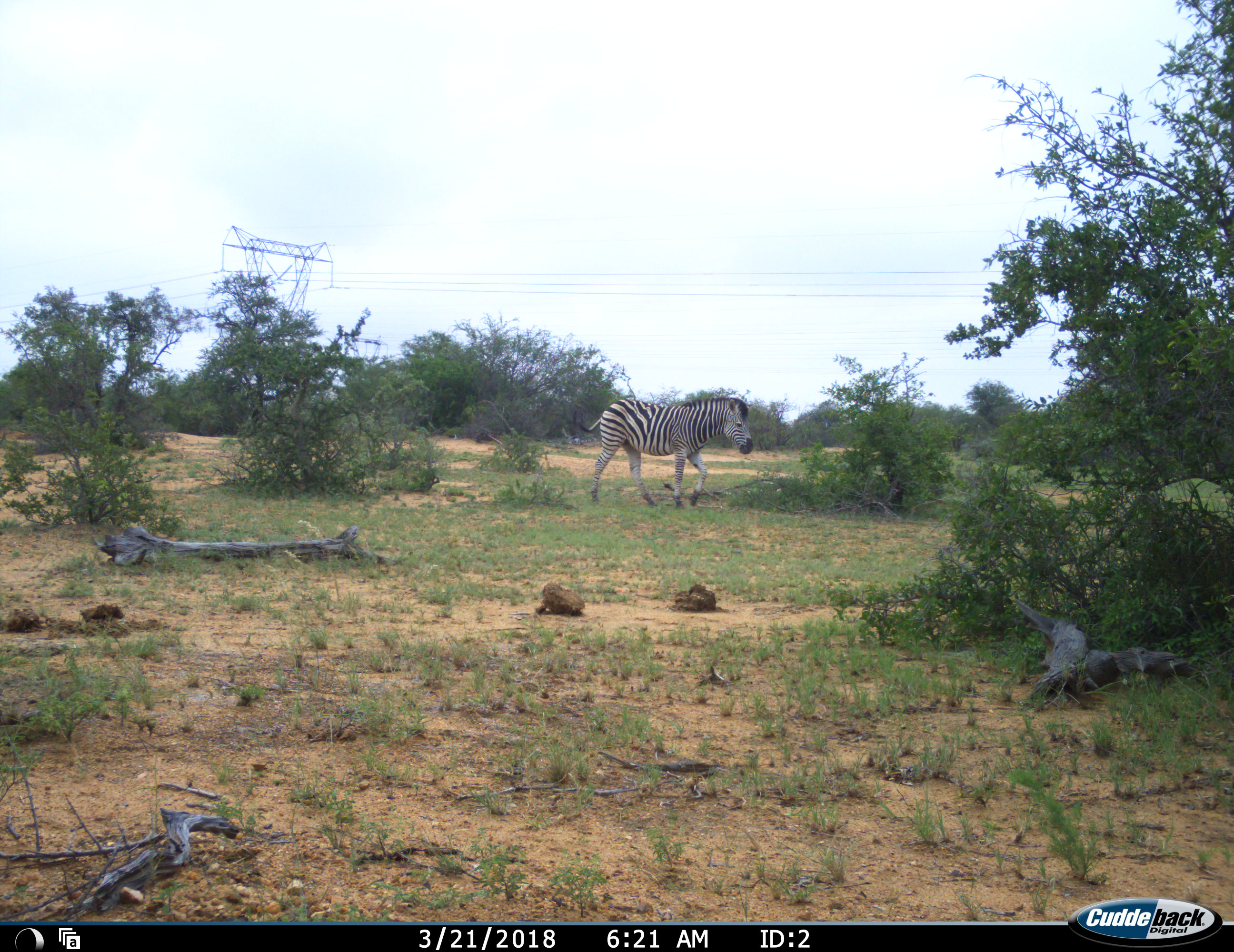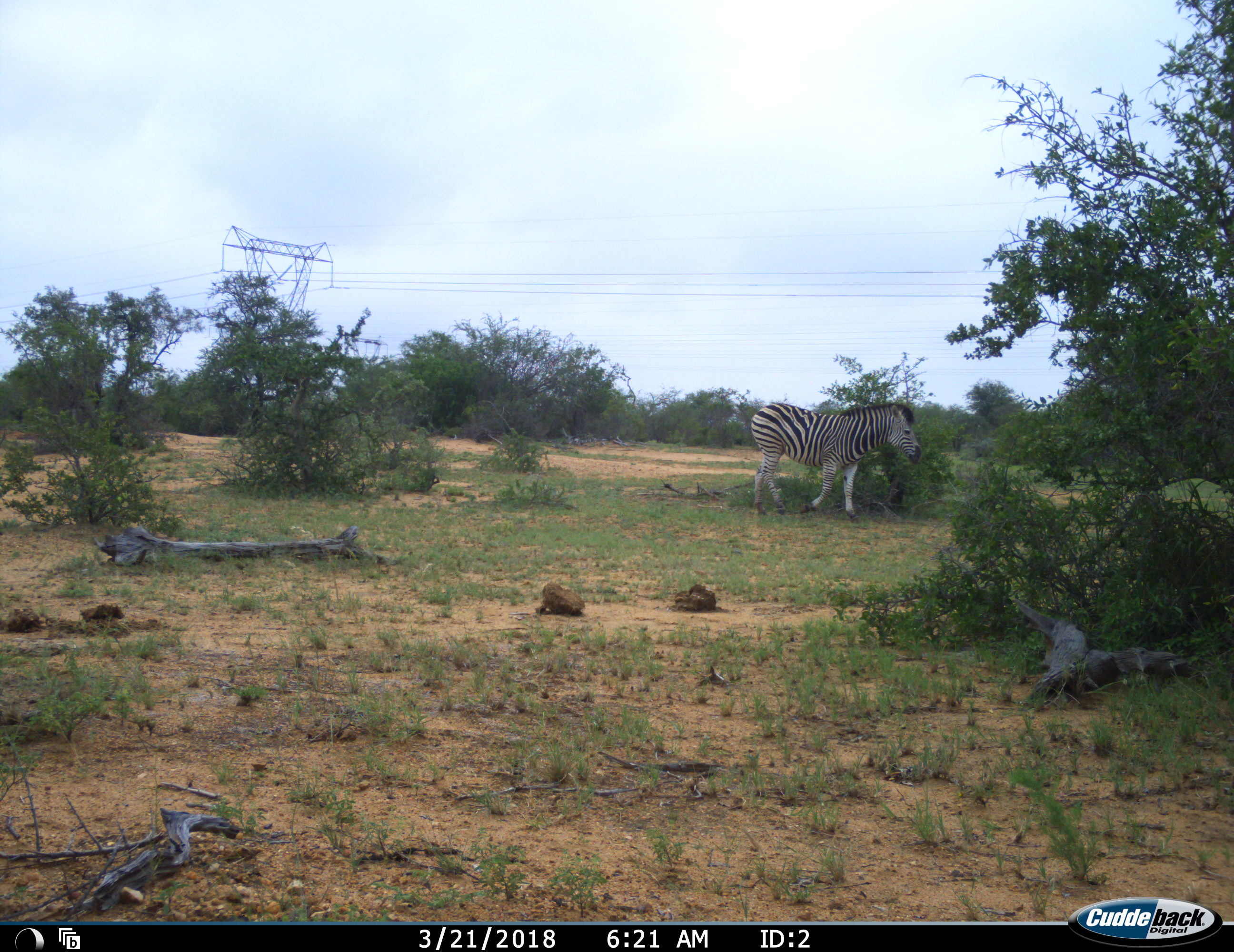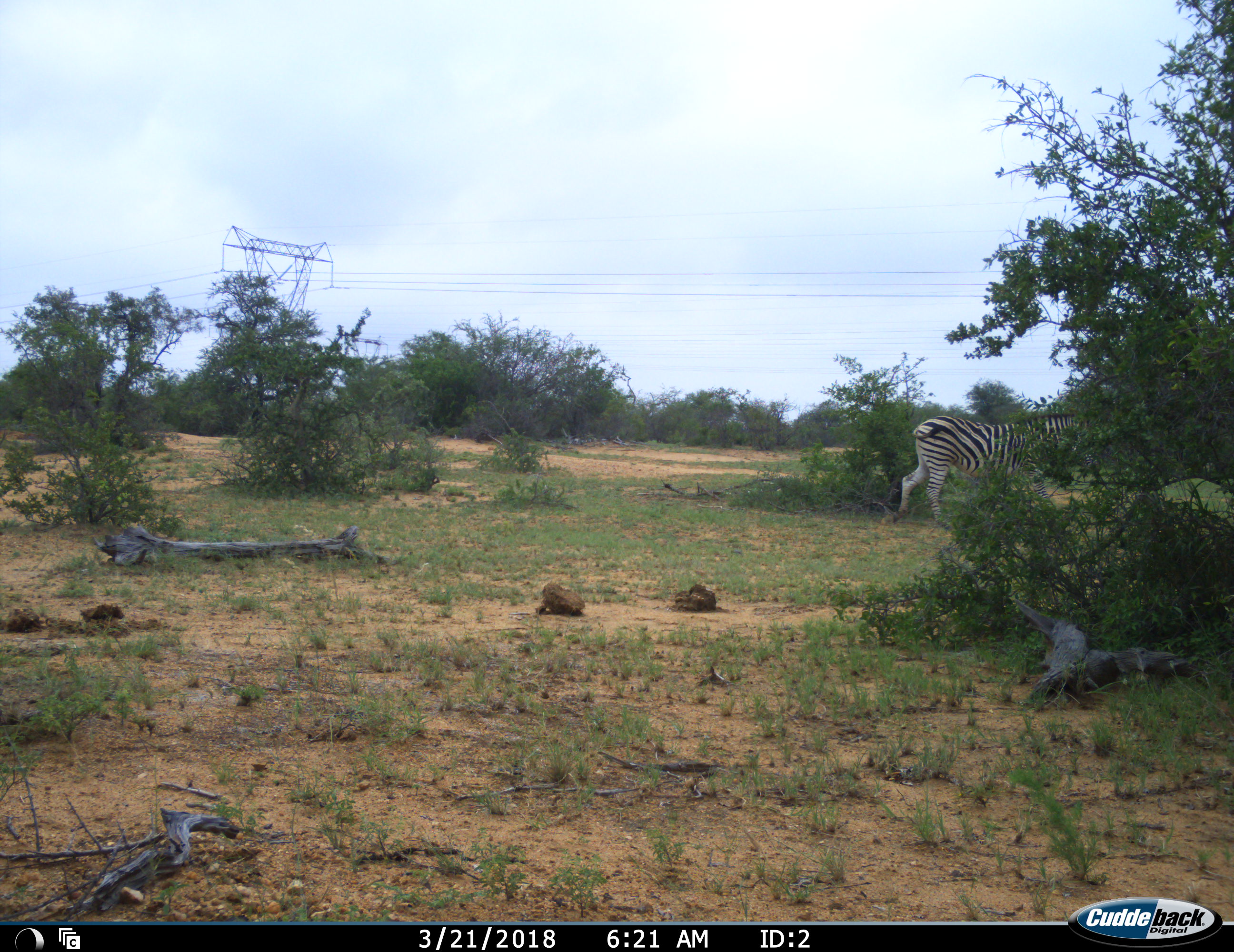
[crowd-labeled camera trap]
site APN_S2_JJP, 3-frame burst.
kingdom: Animalia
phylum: Chordata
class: Mammalia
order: Perissodactyla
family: Equidae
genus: Equus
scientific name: Equus quagga burchellii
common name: burchell's zebra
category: zebraburchells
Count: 1.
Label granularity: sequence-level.